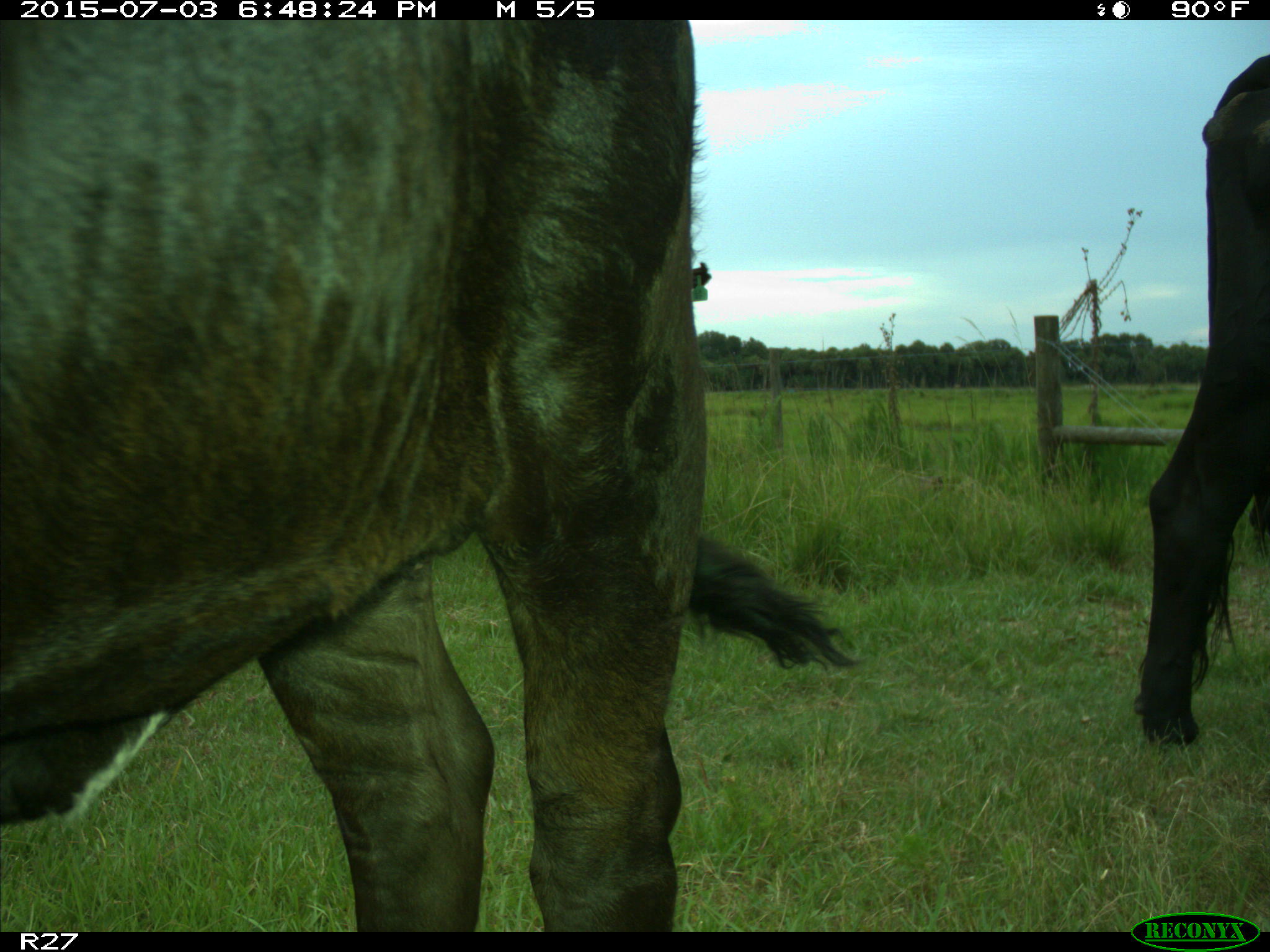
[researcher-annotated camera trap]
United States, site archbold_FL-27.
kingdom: Animalia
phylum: Chordata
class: Mammalia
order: Artiodactyla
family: Bovidae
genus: Bos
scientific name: Bos taurus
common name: domestic cow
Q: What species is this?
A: Bos taurus (domestic cow).